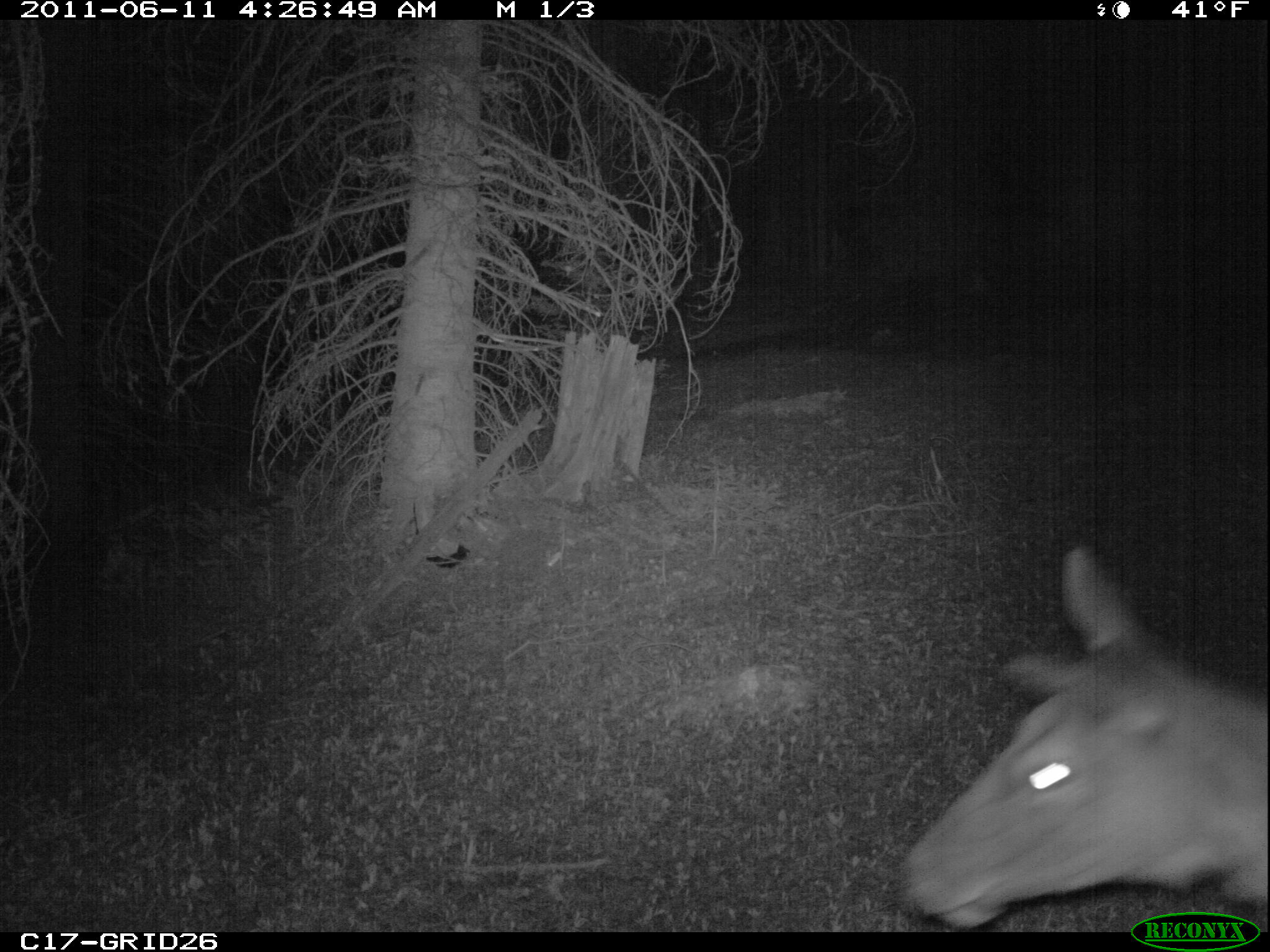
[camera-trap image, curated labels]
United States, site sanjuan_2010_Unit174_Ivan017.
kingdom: Animalia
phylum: Chordata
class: Mammalia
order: Artiodactyla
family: Cervidae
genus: Cervus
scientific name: Cervus elaphus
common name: red deer